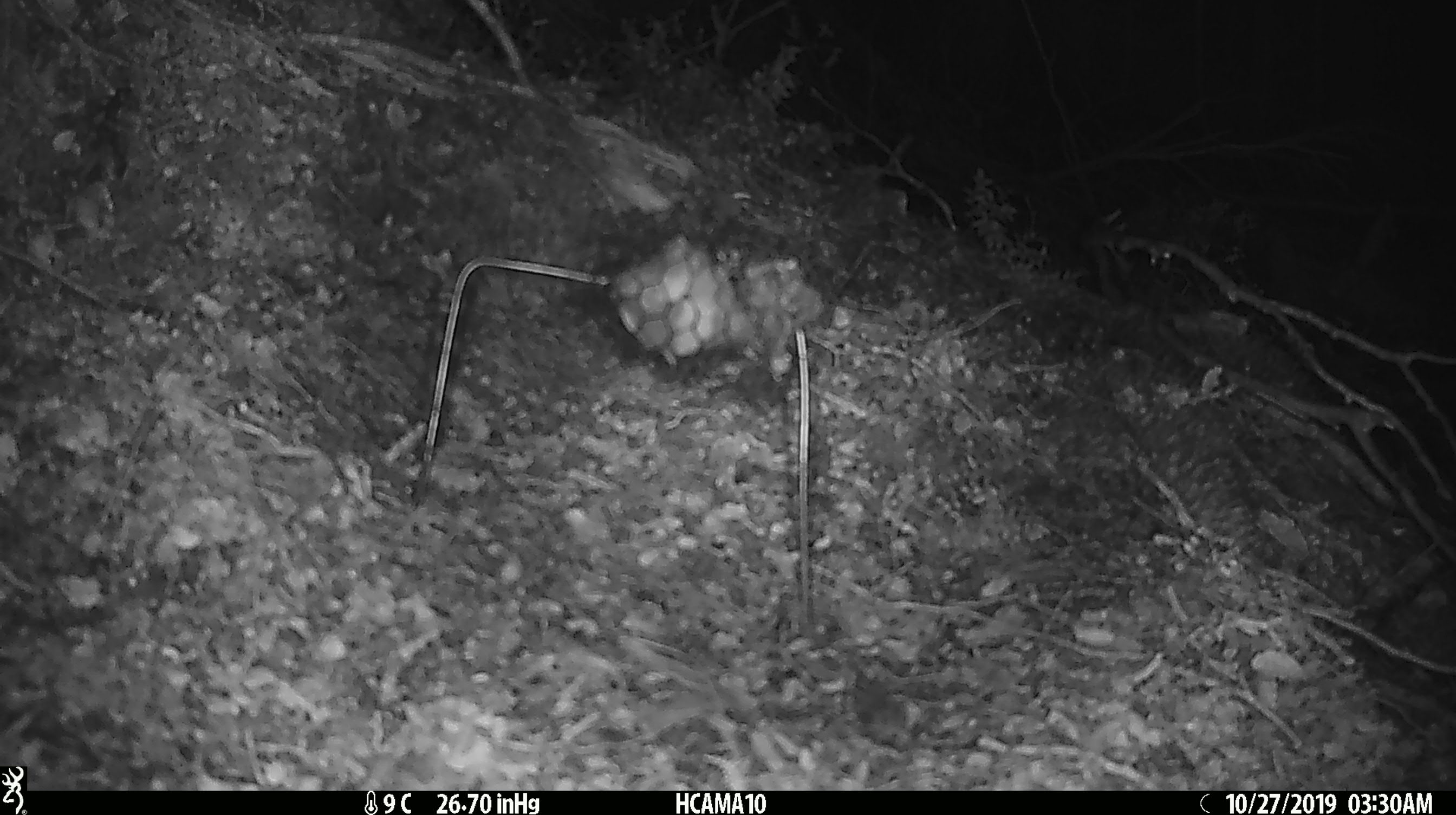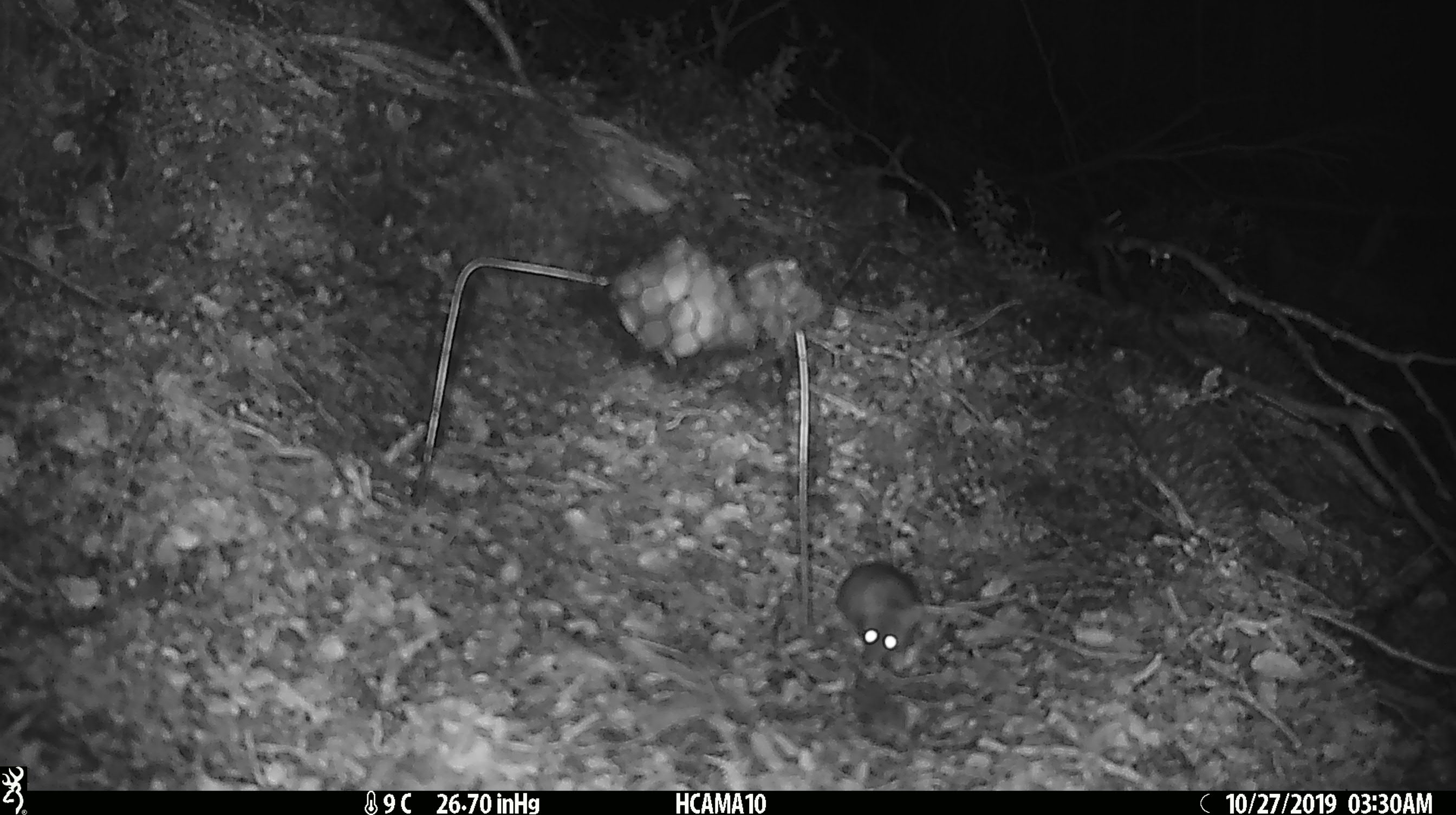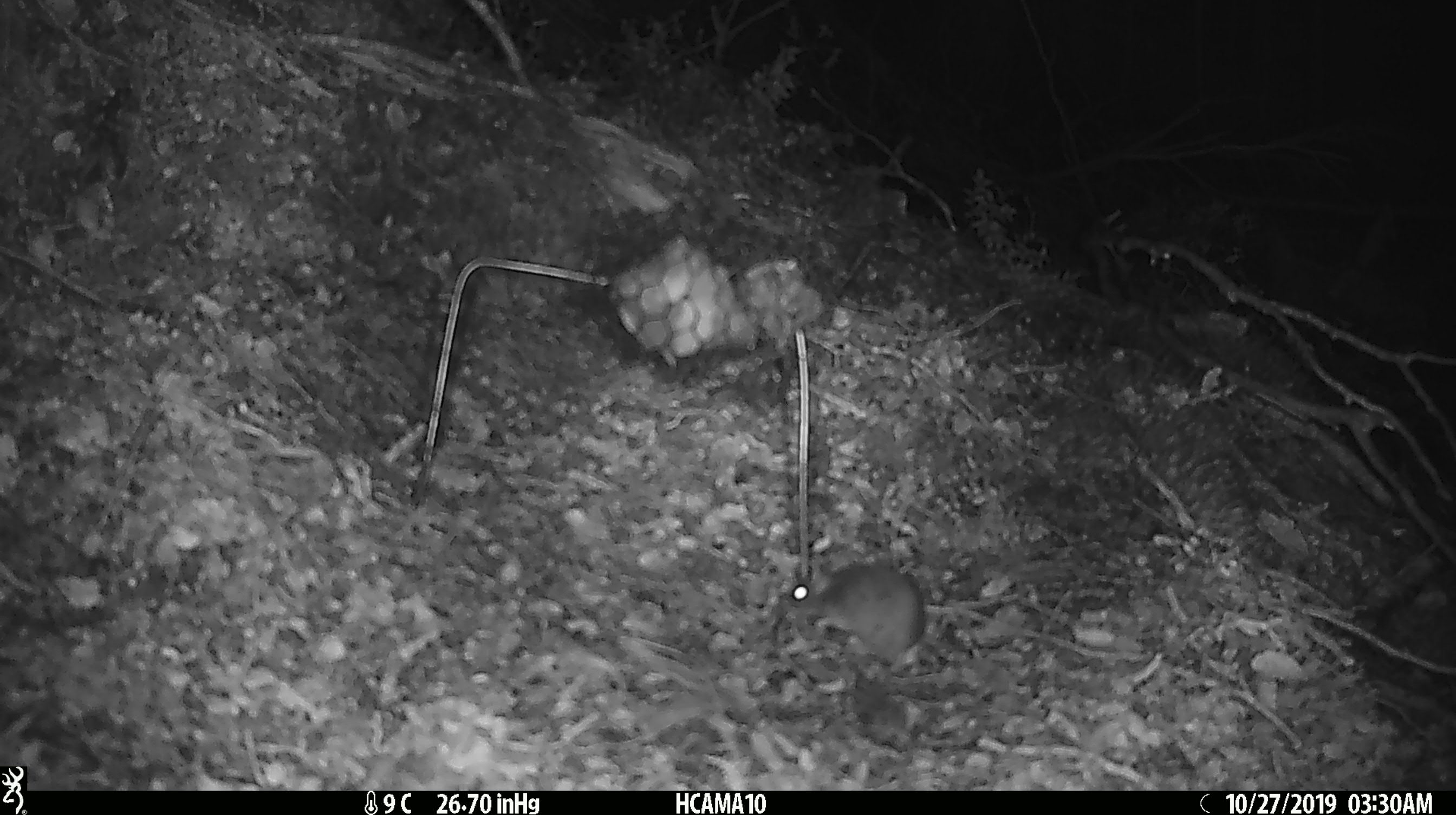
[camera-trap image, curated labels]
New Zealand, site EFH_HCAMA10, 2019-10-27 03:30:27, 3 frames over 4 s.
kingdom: Animalia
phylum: Chordata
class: Mammalia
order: Rodentia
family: Muridae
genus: Mus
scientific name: Mus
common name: mouse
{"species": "mouse (Mus)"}